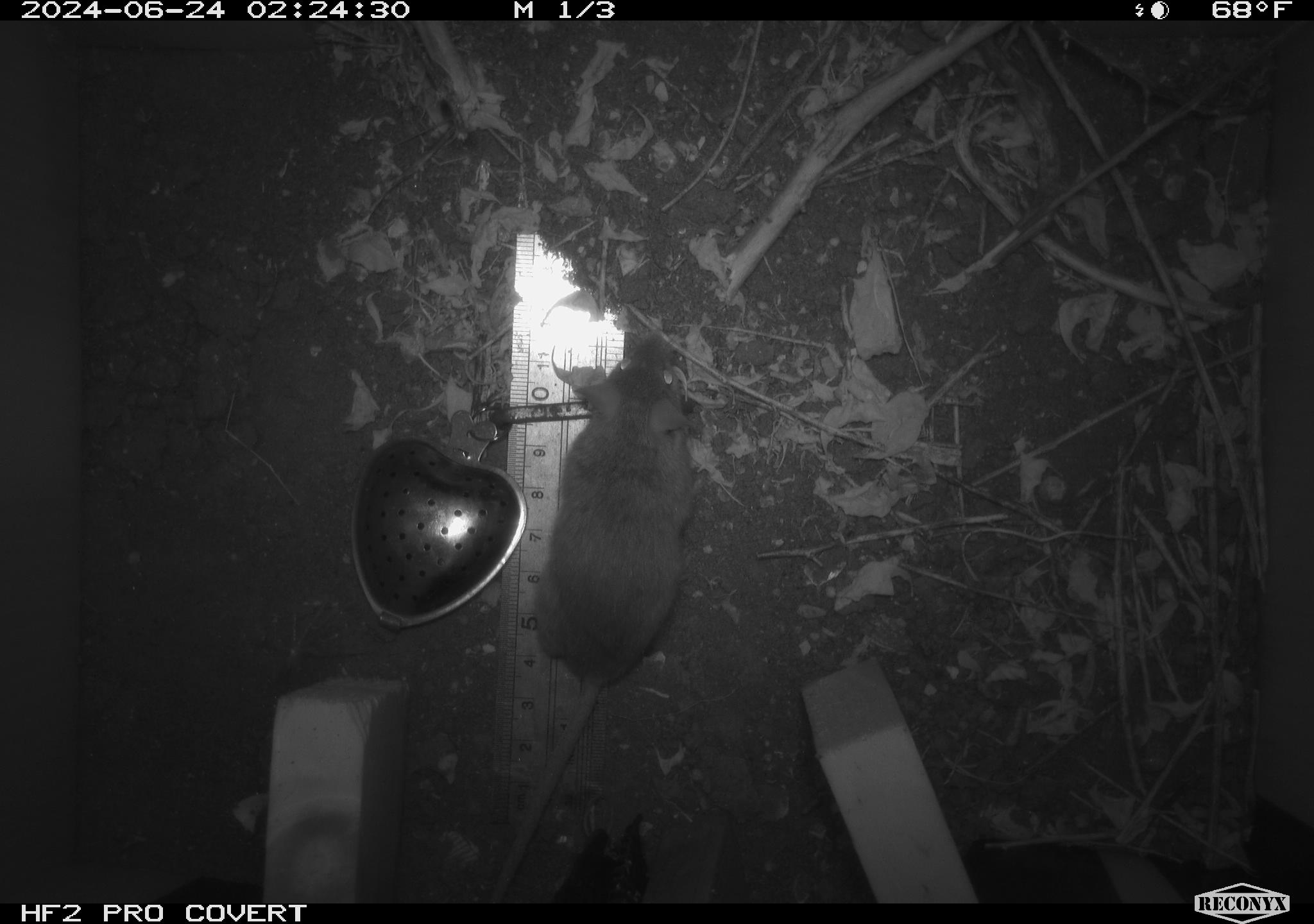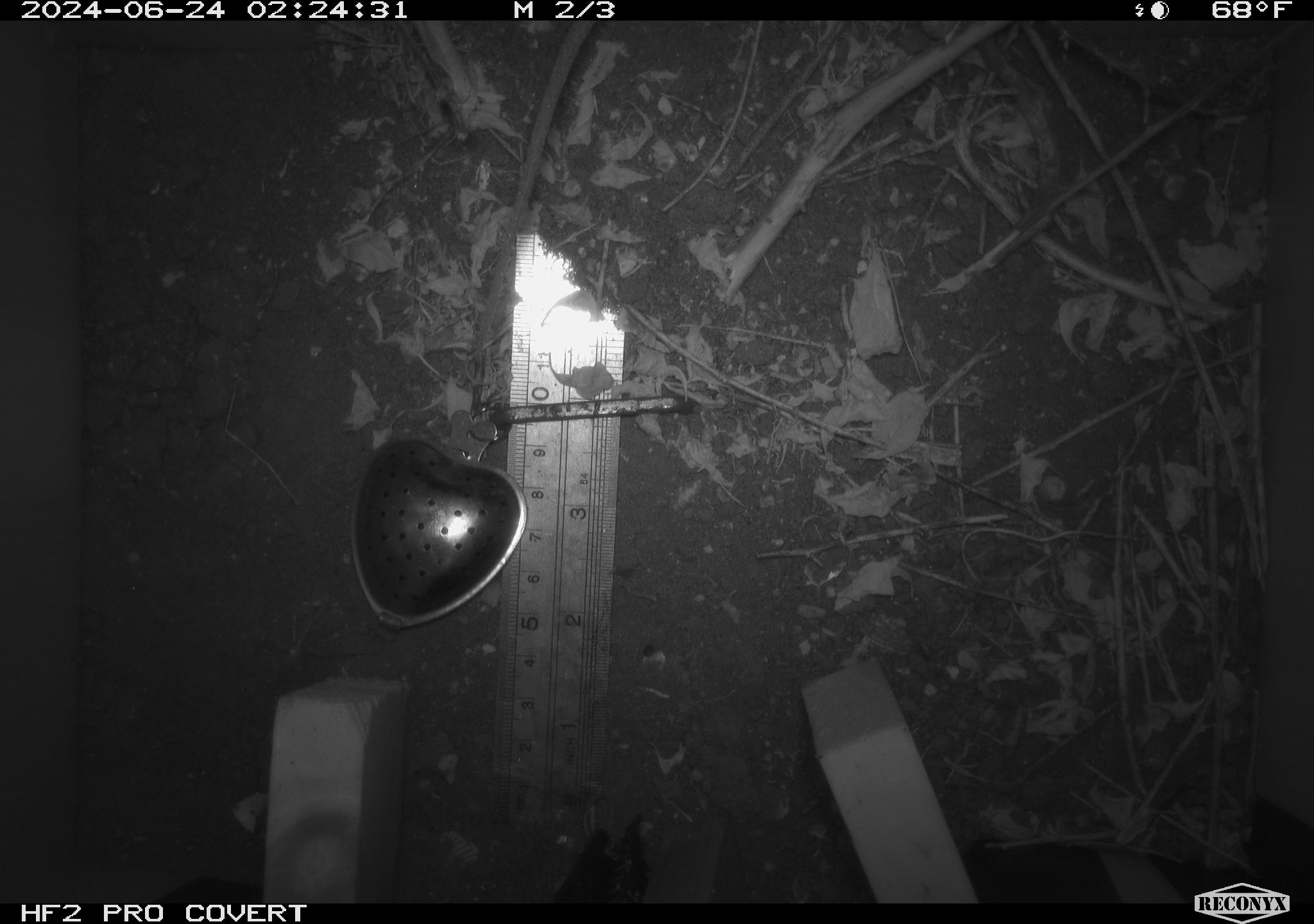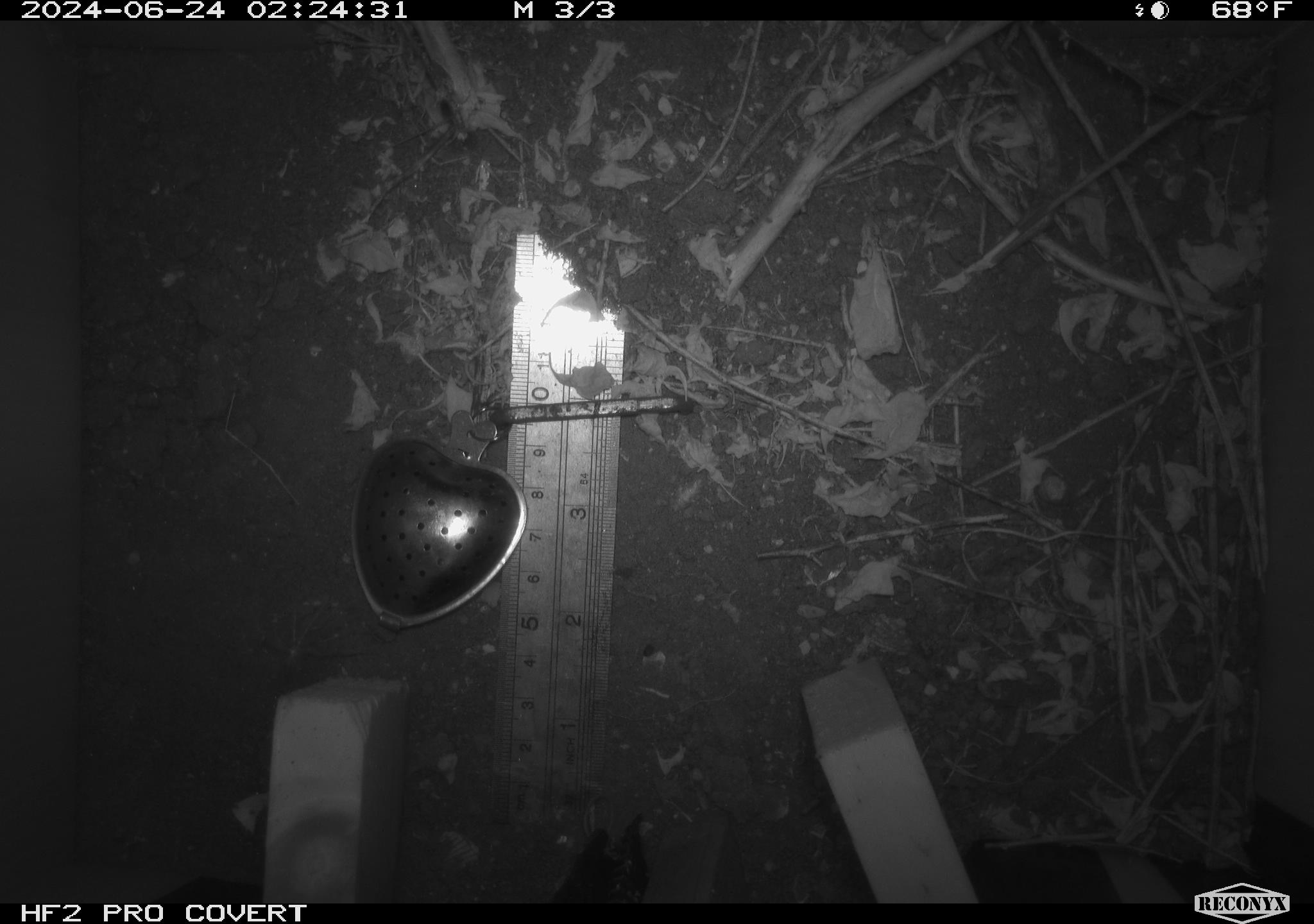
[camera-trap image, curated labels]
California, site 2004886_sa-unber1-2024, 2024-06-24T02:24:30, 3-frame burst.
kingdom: Animalia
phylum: Chordata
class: Mammalia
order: Rodentia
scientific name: Rodentia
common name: mouse species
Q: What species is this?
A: Mouse species (Rodentia).